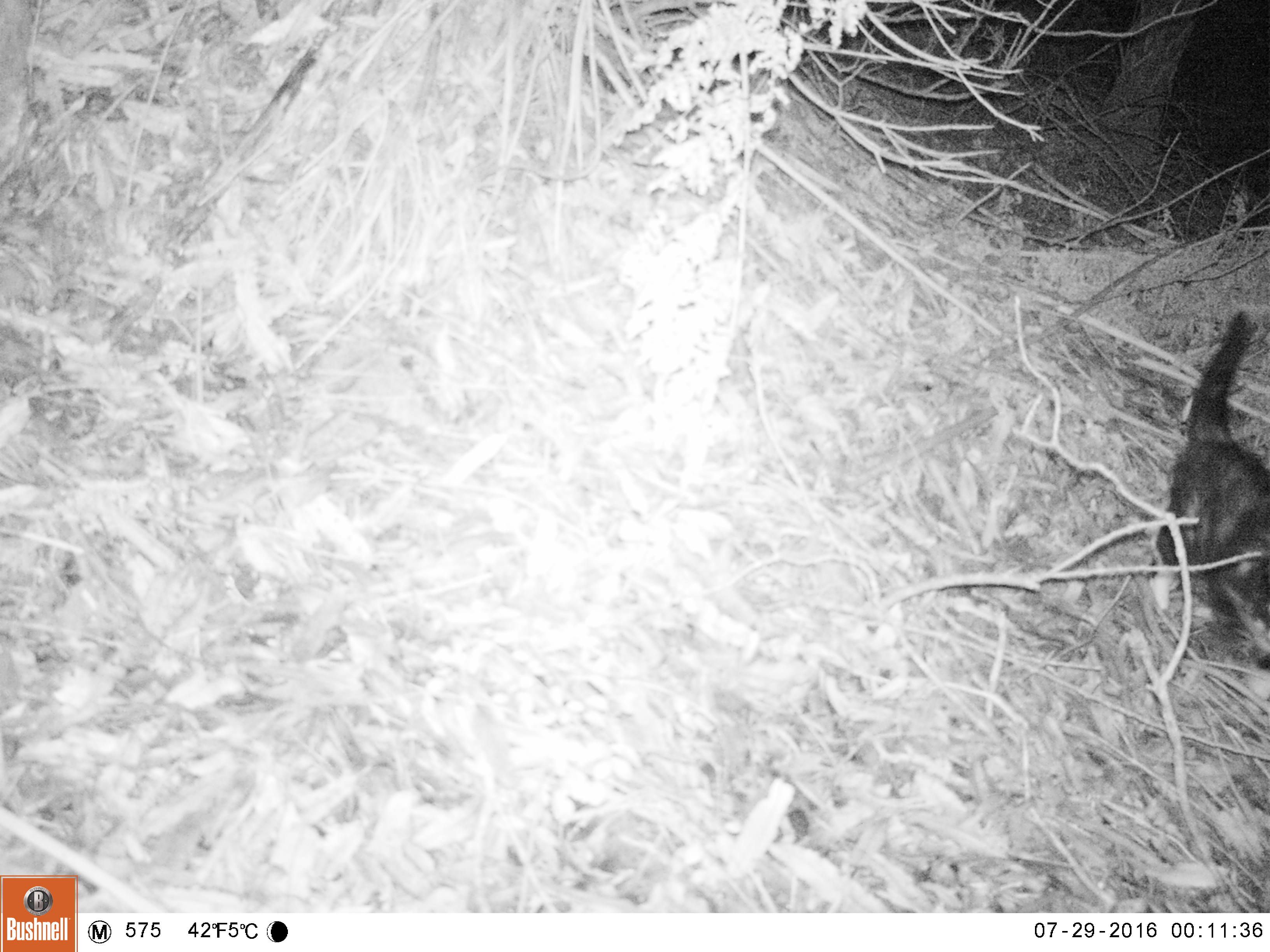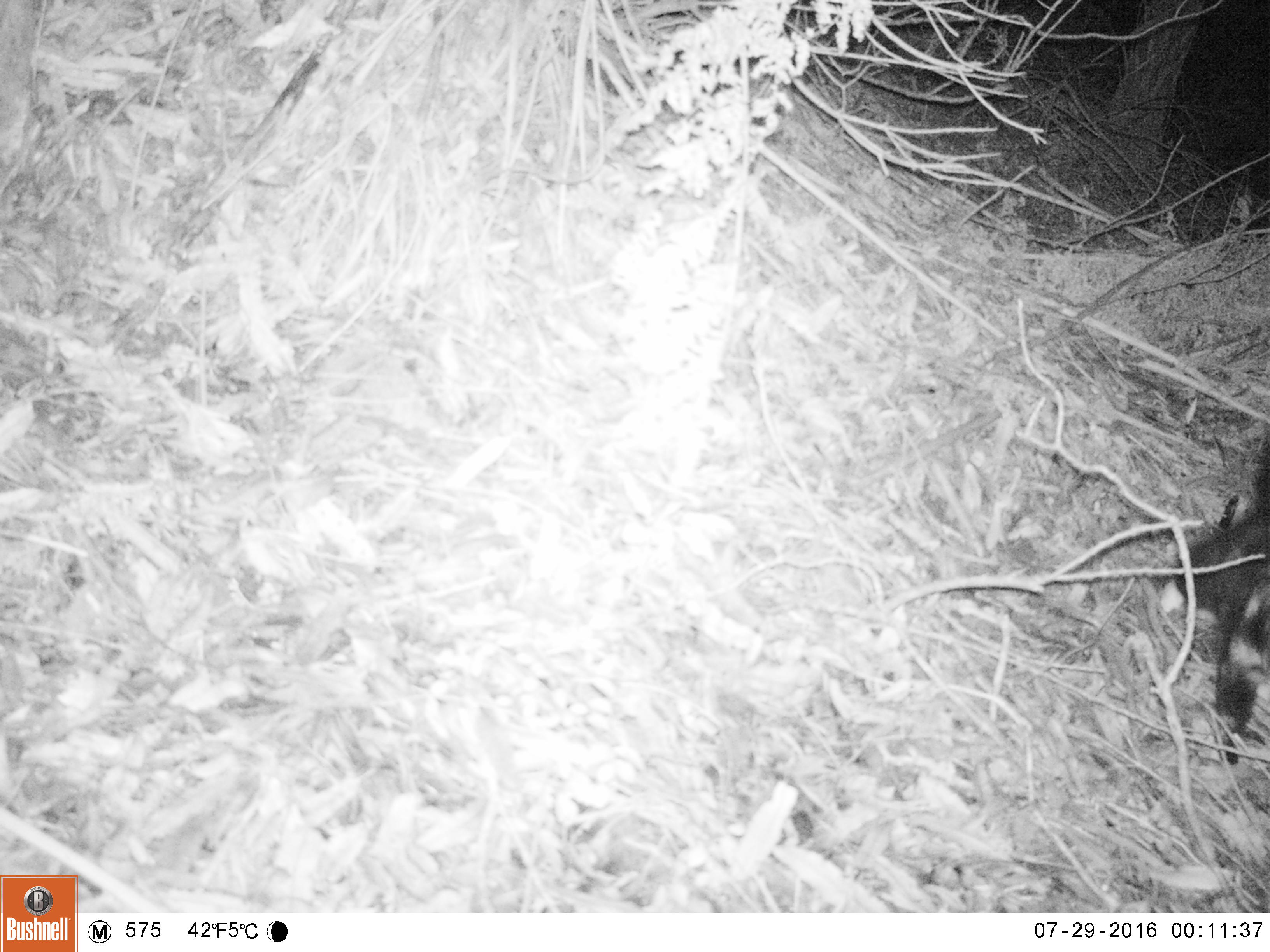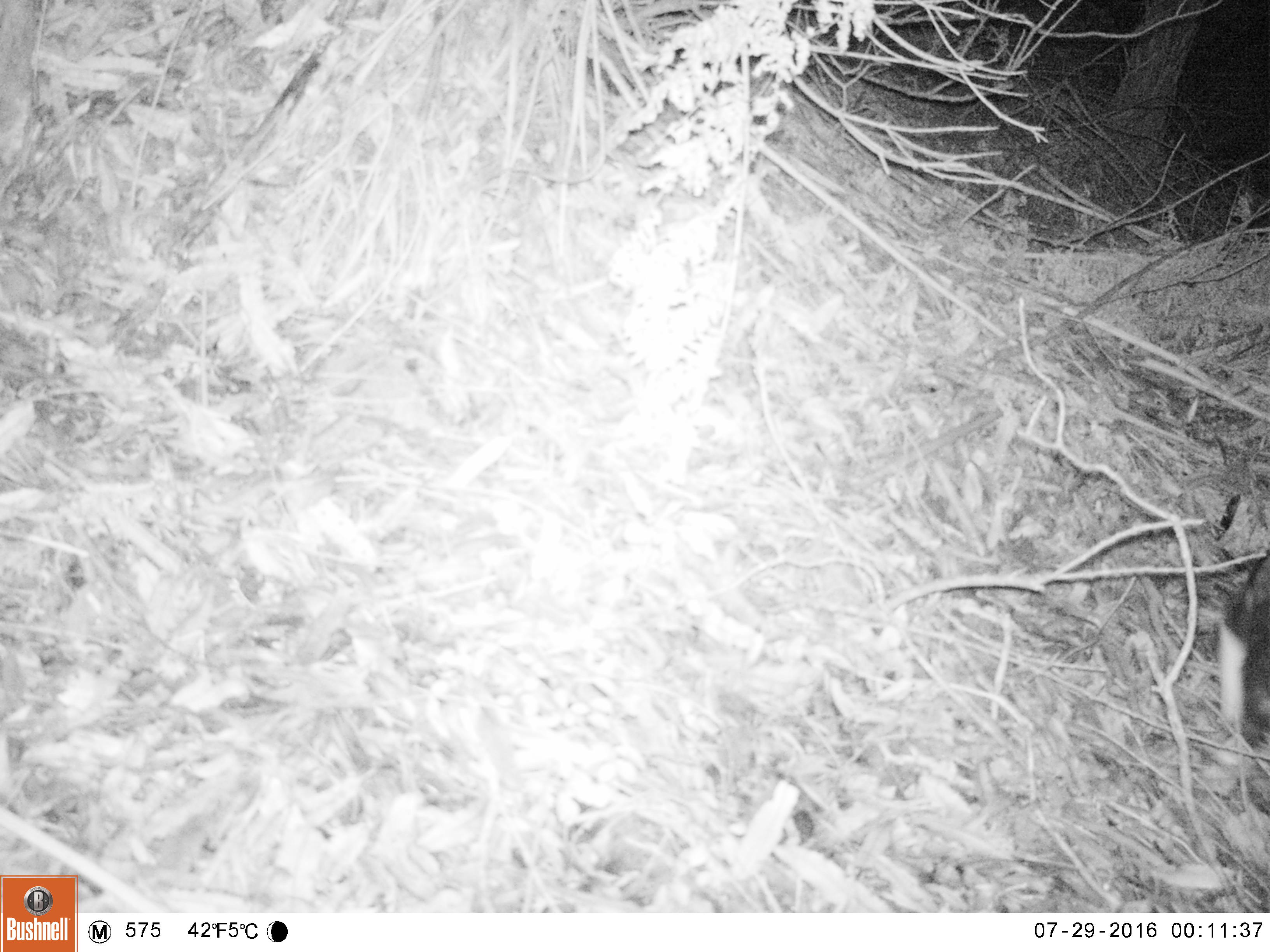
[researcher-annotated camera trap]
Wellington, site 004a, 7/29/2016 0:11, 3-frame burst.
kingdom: Animalia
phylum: Chordata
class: Mammalia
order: Carnivora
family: Felidae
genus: Felis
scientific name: Felis catus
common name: cat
Cat (Felis catus).